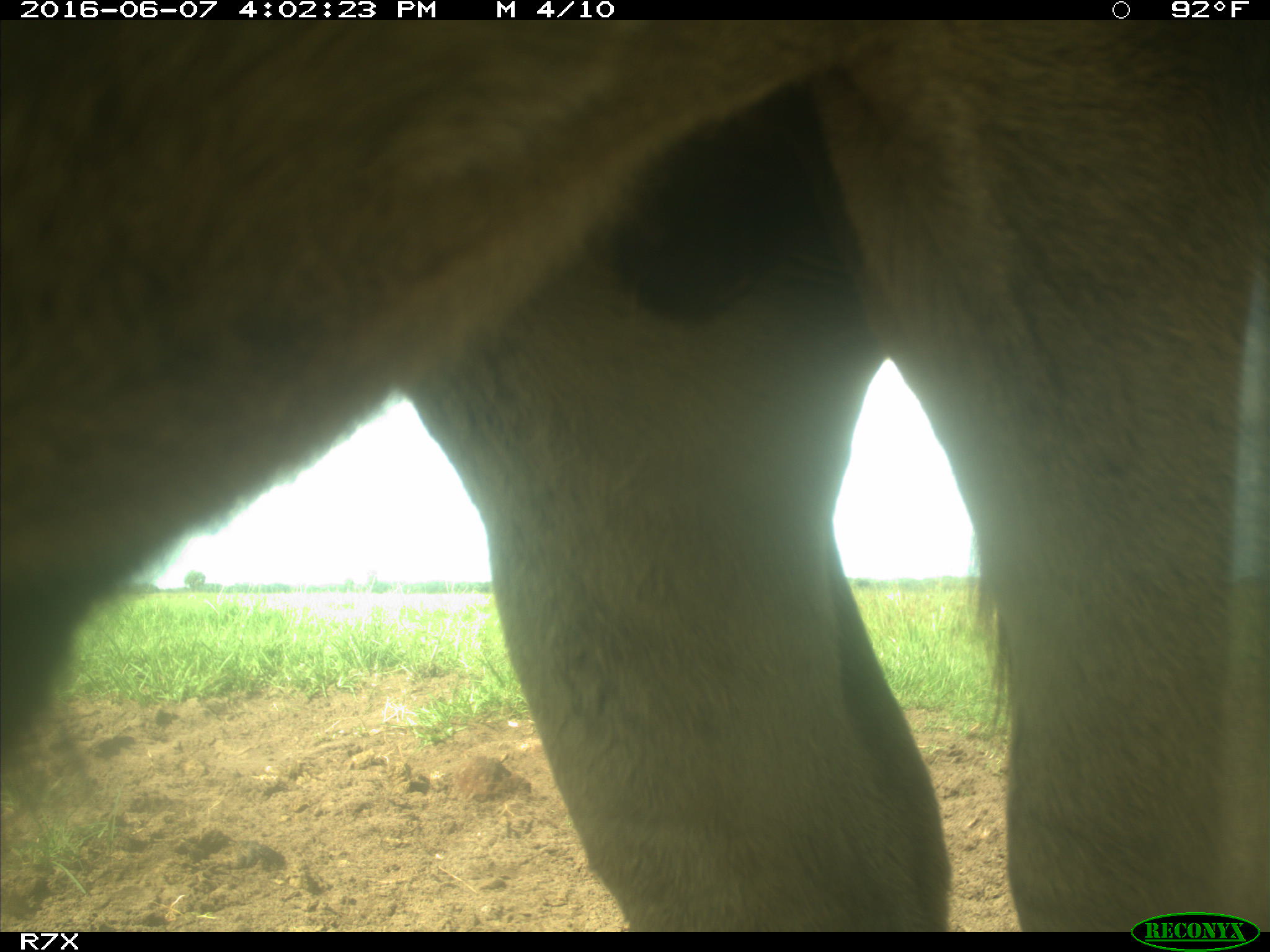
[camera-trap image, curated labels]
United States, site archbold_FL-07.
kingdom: Animalia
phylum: Chordata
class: Mammalia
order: Artiodactyla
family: Bovidae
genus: Bos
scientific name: Bos taurus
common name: domestic cow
Bos taurus (domestic cow).